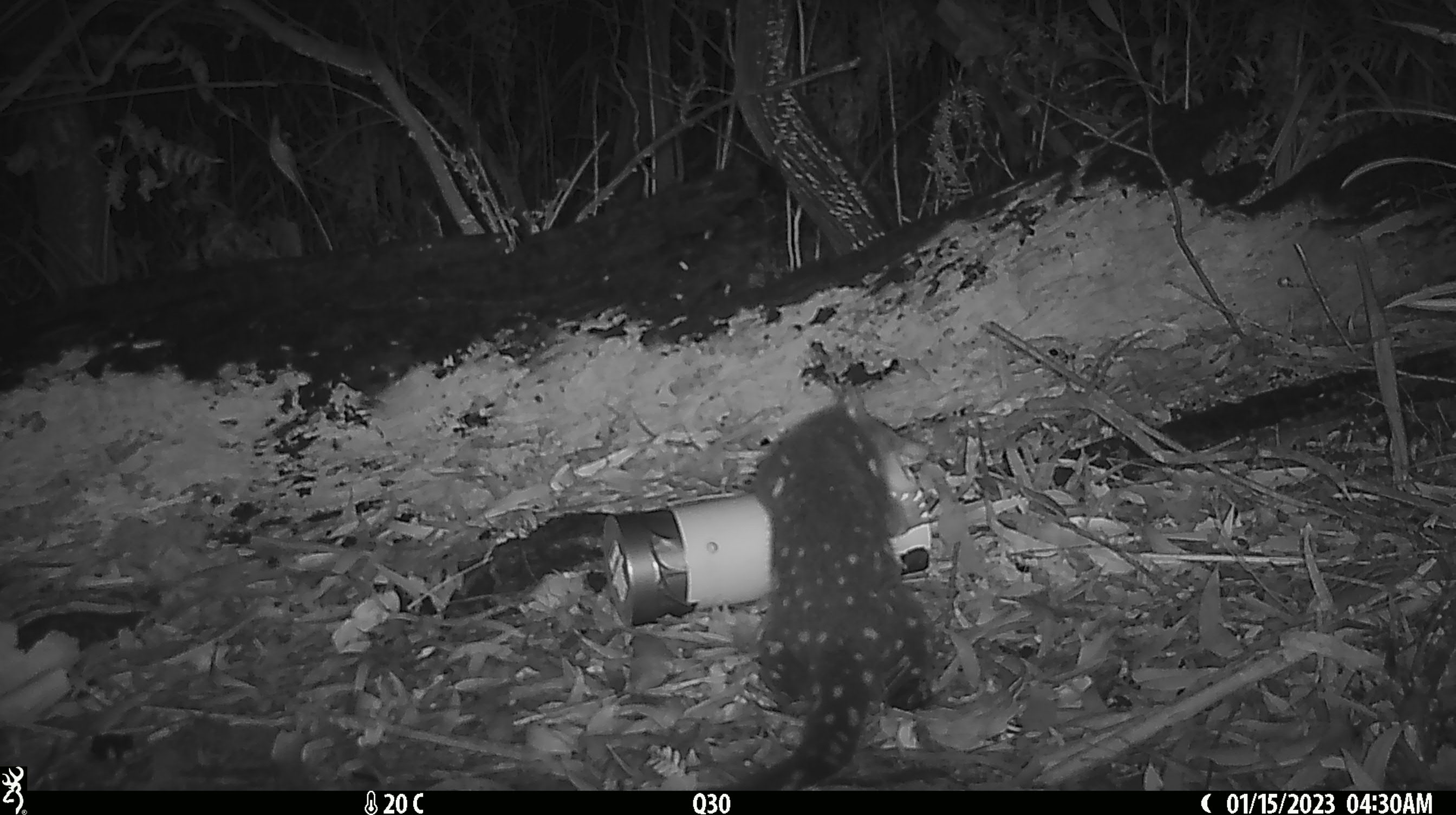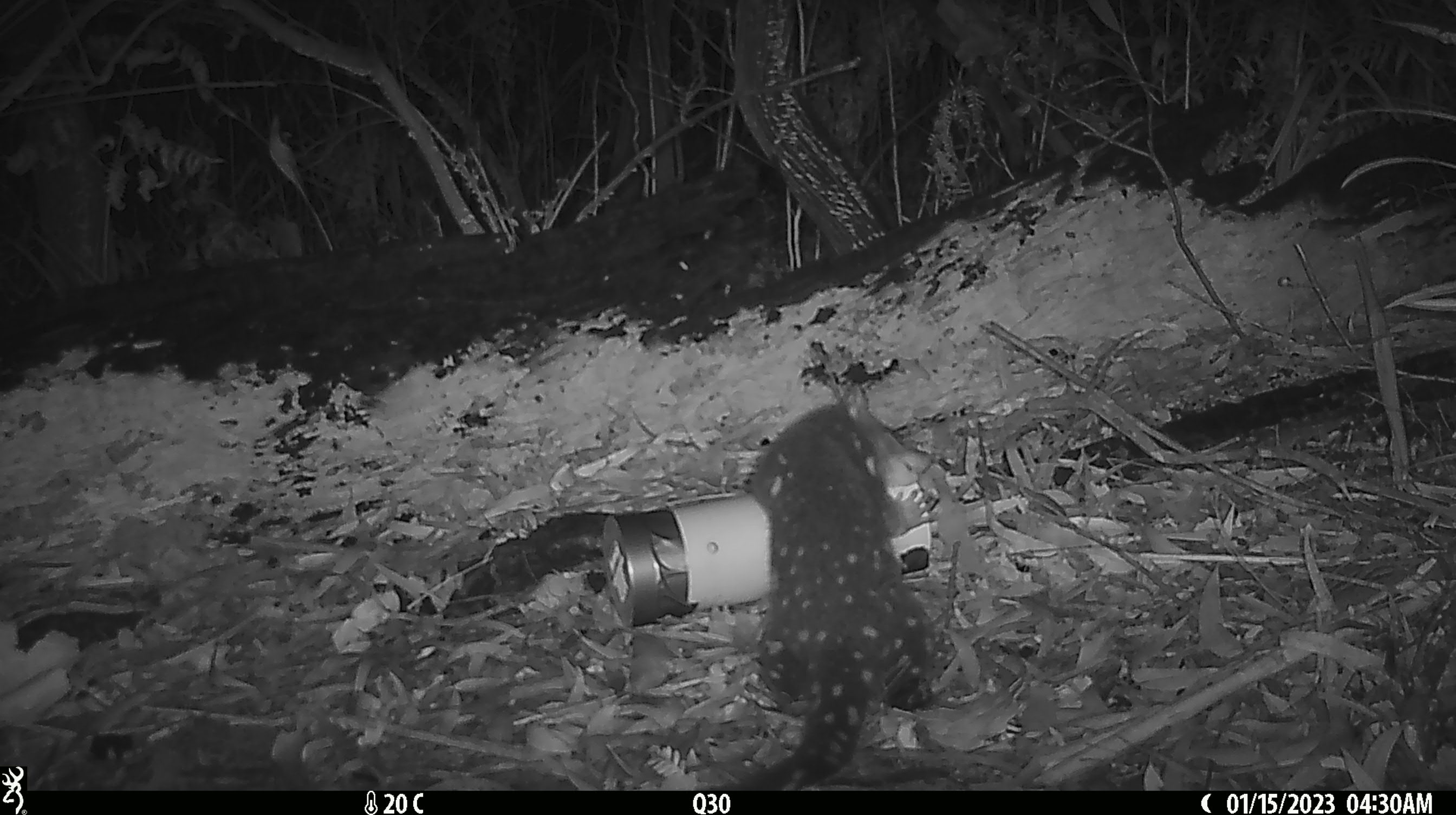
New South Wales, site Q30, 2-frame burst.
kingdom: Animalia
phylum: Chordata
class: Mammalia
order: Dasyuromorphia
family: Dasyuridae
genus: Dasyurus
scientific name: Dasyurus maculatus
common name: spotted-tailed quoll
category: quoll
Quoll (spotted-tailed quoll) (Dasyurus maculatus).